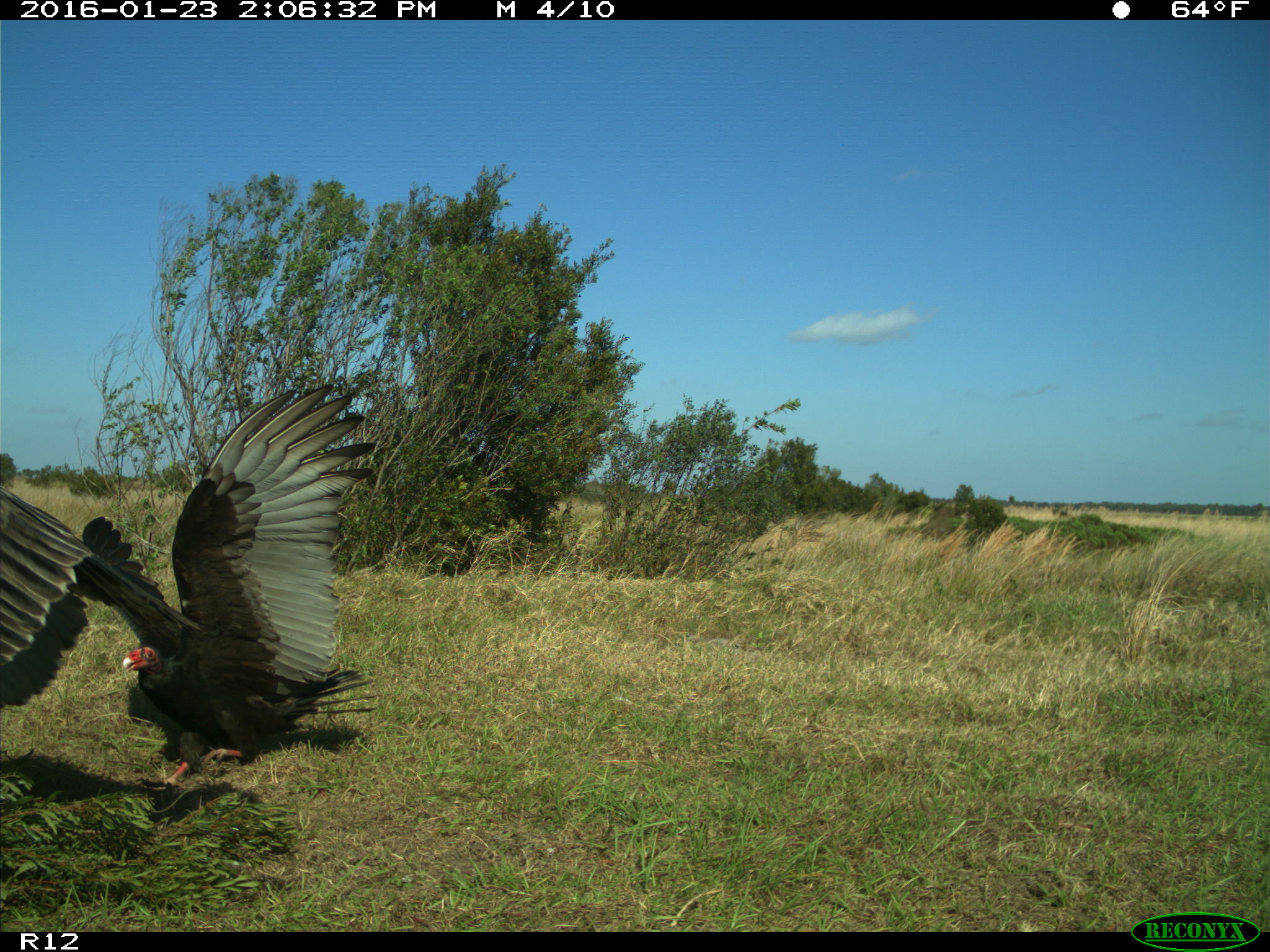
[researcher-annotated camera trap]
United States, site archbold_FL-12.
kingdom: Animalia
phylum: Chordata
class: Aves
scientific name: Aves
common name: birds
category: unidentified bird